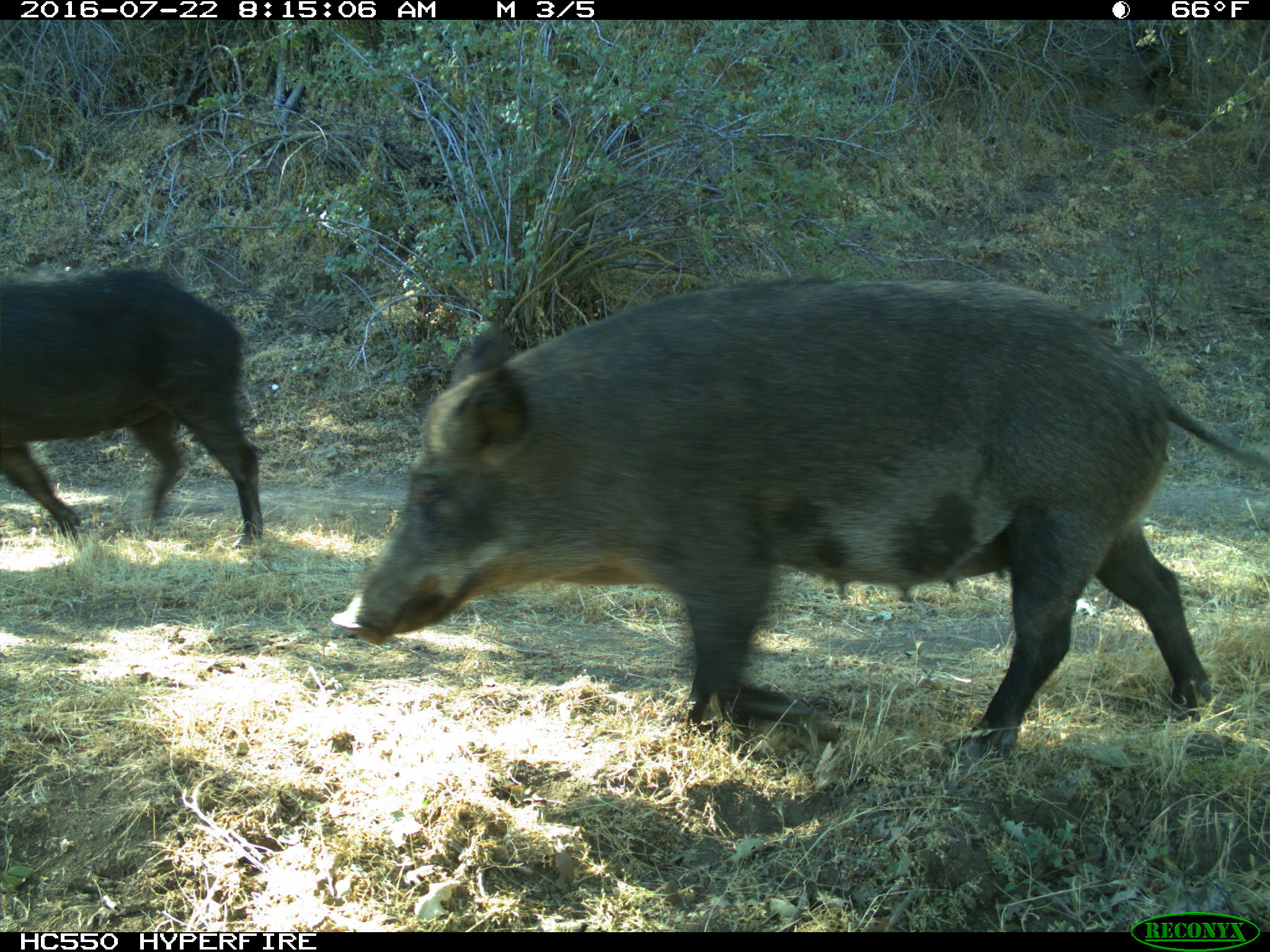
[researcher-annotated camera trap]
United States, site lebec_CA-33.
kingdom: Animalia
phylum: Chordata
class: Mammalia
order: Artiodactyla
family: Suidae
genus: Sus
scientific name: Sus scrofa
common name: wild boar